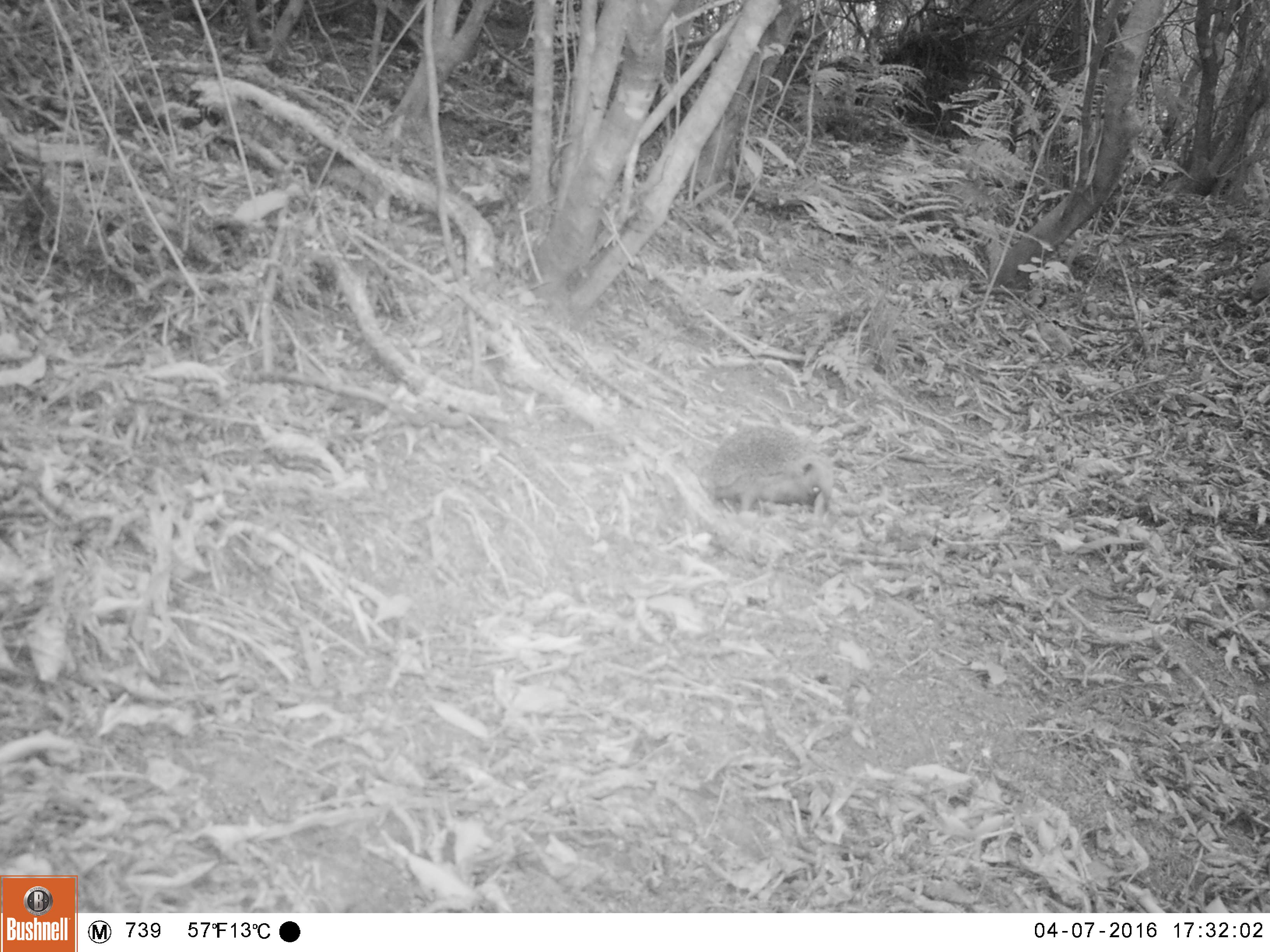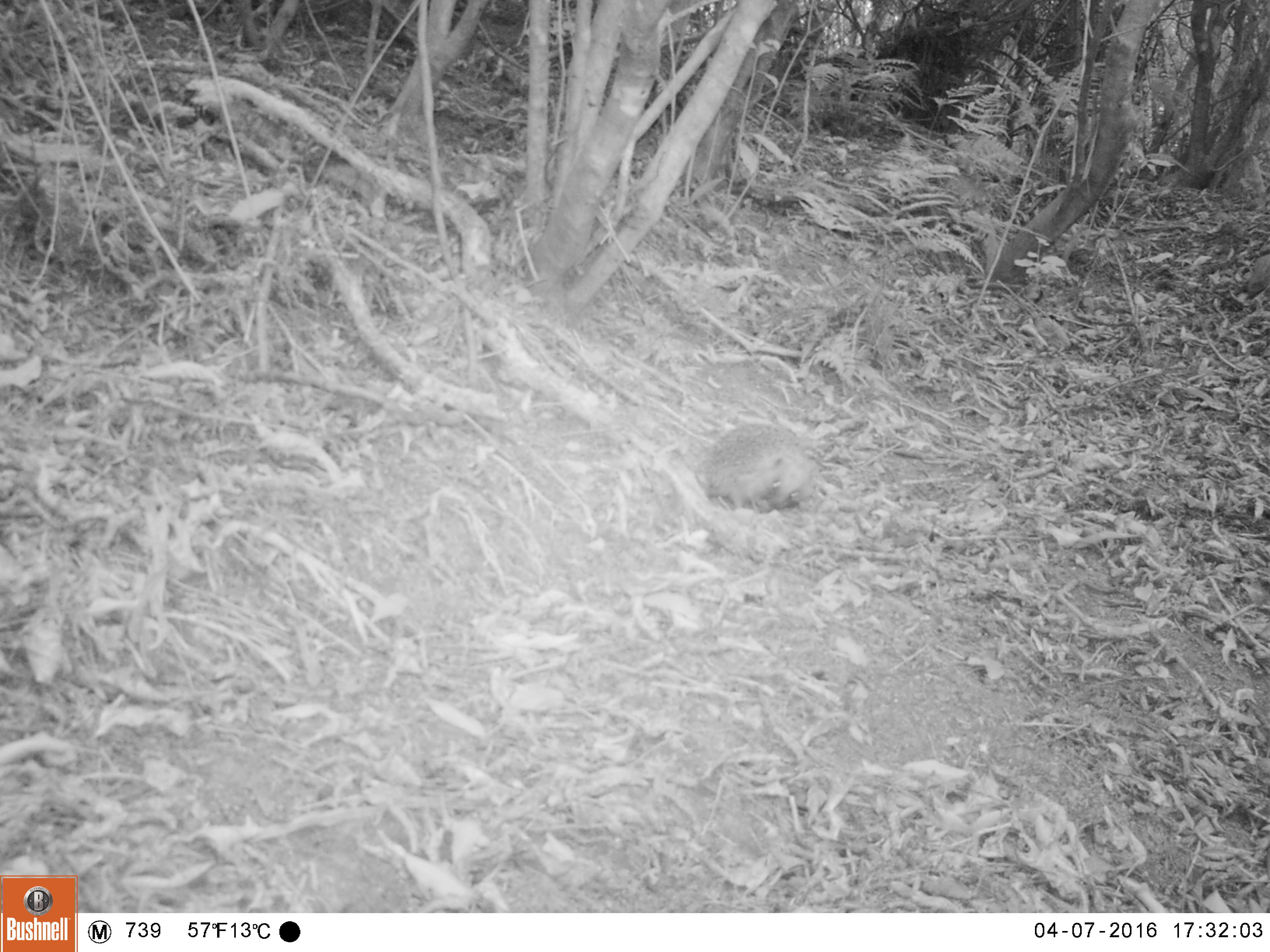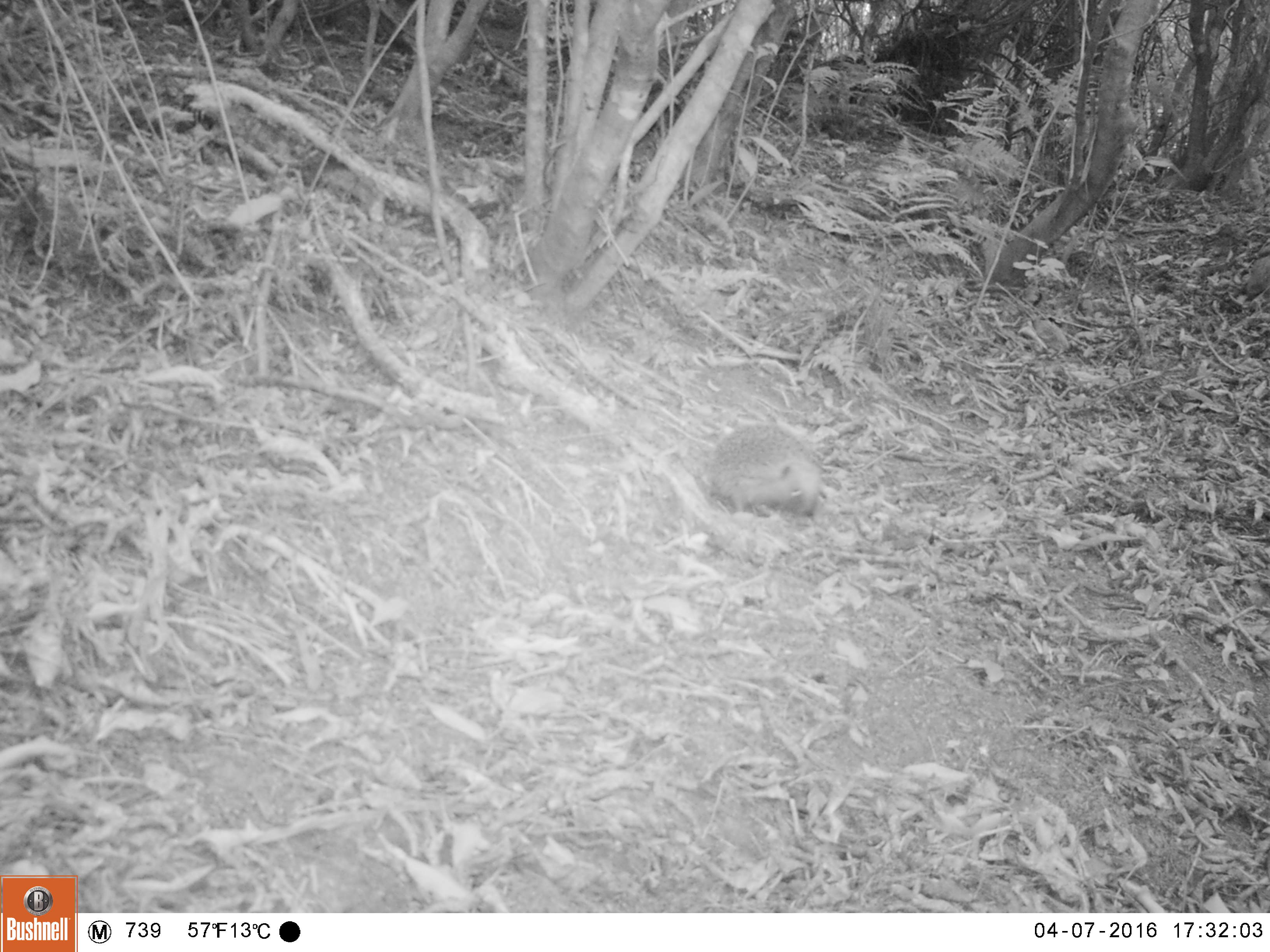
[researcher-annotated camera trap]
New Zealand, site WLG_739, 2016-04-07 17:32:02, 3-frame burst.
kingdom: Animalia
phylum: Chordata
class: Mammalia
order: Eulipotyphla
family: Erinaceidae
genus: Erinaceus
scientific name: Erinaceus europaeus europaeus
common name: european hedgehog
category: hedgehog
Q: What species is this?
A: Hedgehog (european hedgehog) (Erinaceus europaeus europaeus).